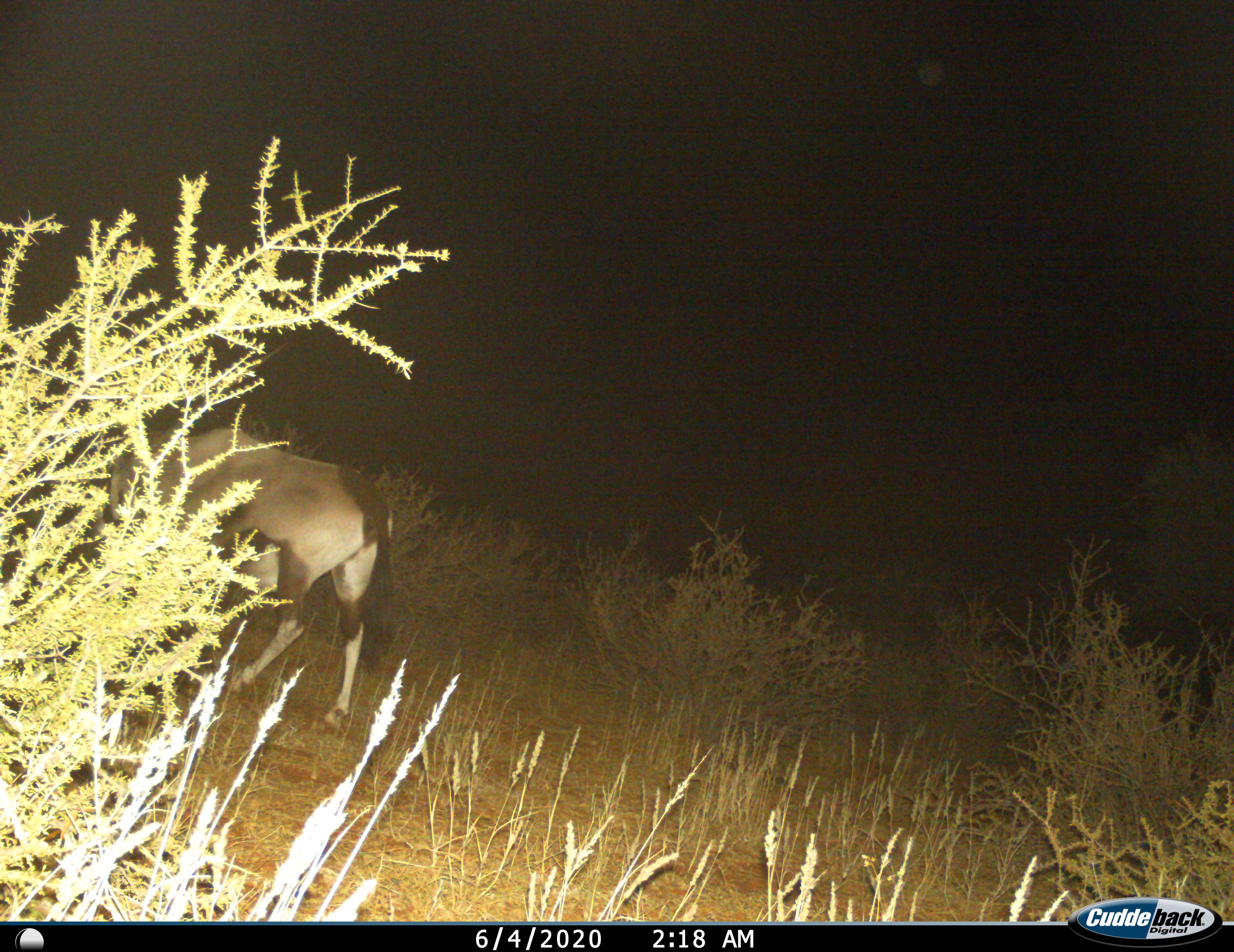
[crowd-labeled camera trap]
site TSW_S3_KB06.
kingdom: Animalia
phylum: Chordata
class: Mammalia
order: Artiodactyla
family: Bovidae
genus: Oryx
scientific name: Oryx gazella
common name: gemsbok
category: oryx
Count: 1.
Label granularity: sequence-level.